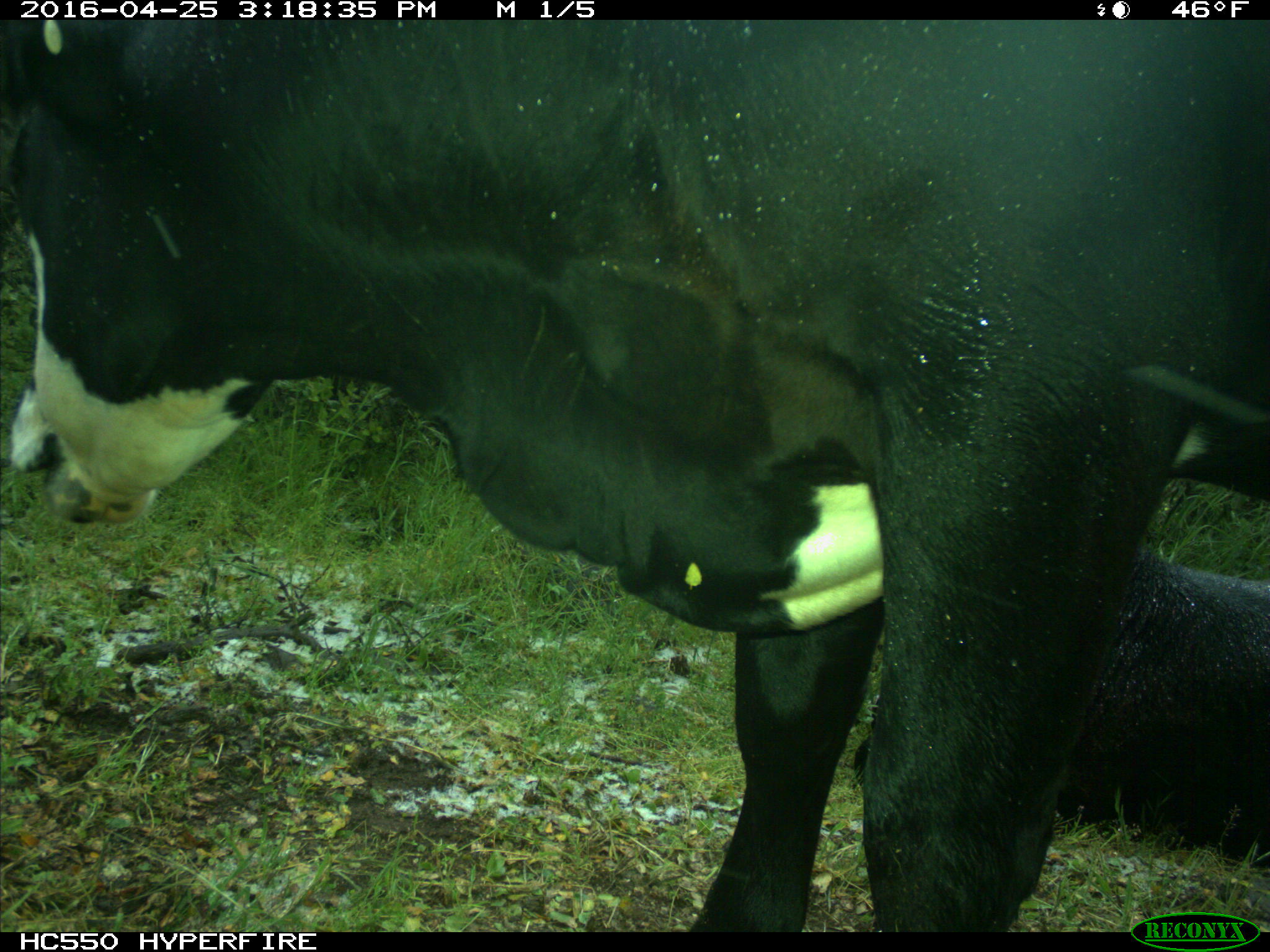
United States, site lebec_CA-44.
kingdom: Animalia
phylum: Chordata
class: Mammalia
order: Artiodactyla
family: Bovidae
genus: Bos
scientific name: Bos taurus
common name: domestic cow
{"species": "Bos taurus (domestic cow)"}